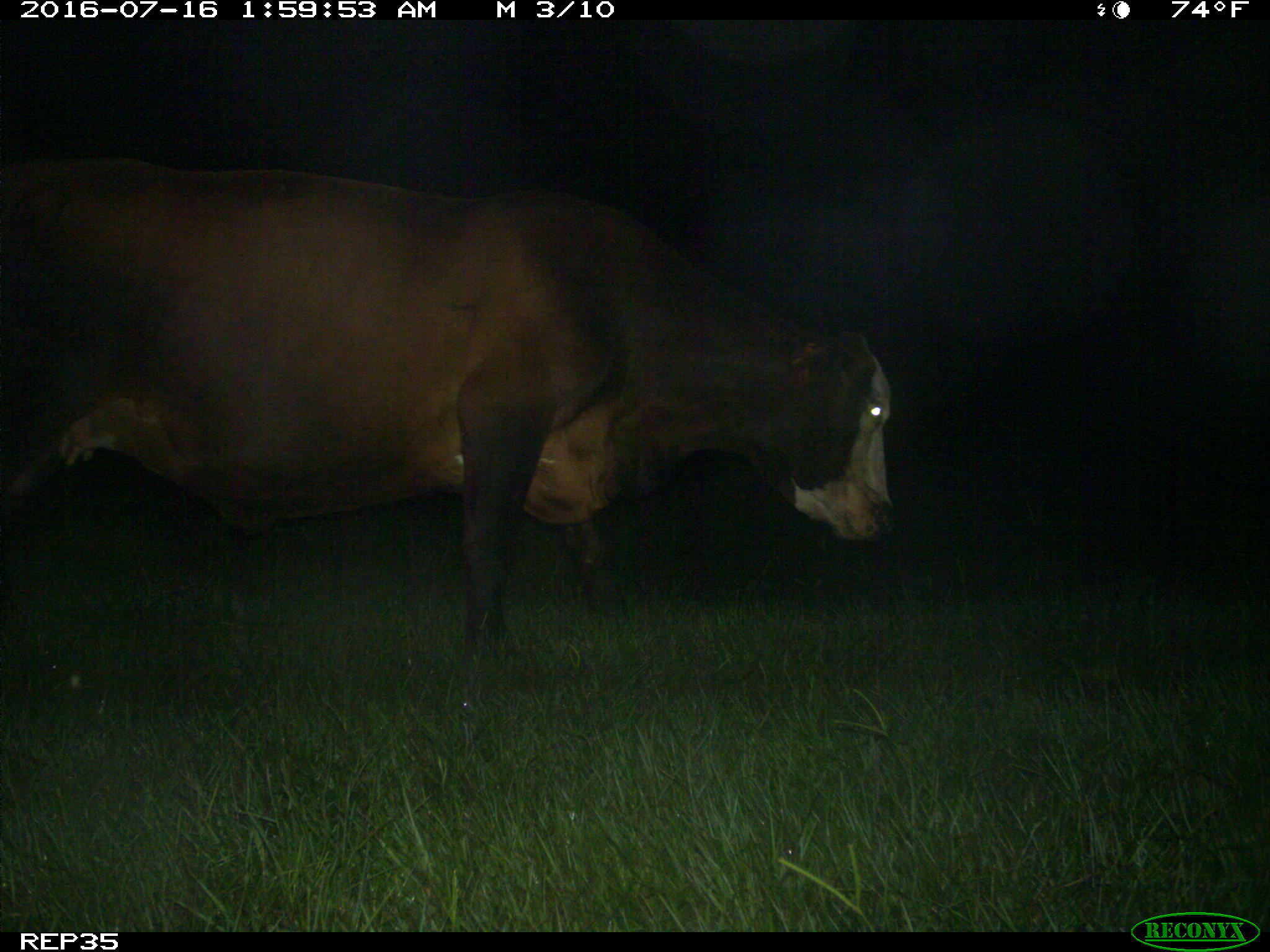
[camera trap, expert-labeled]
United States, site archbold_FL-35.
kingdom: Animalia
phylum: Chordata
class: Mammalia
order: Artiodactyla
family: Bovidae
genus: Bos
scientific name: Bos taurus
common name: domestic cow